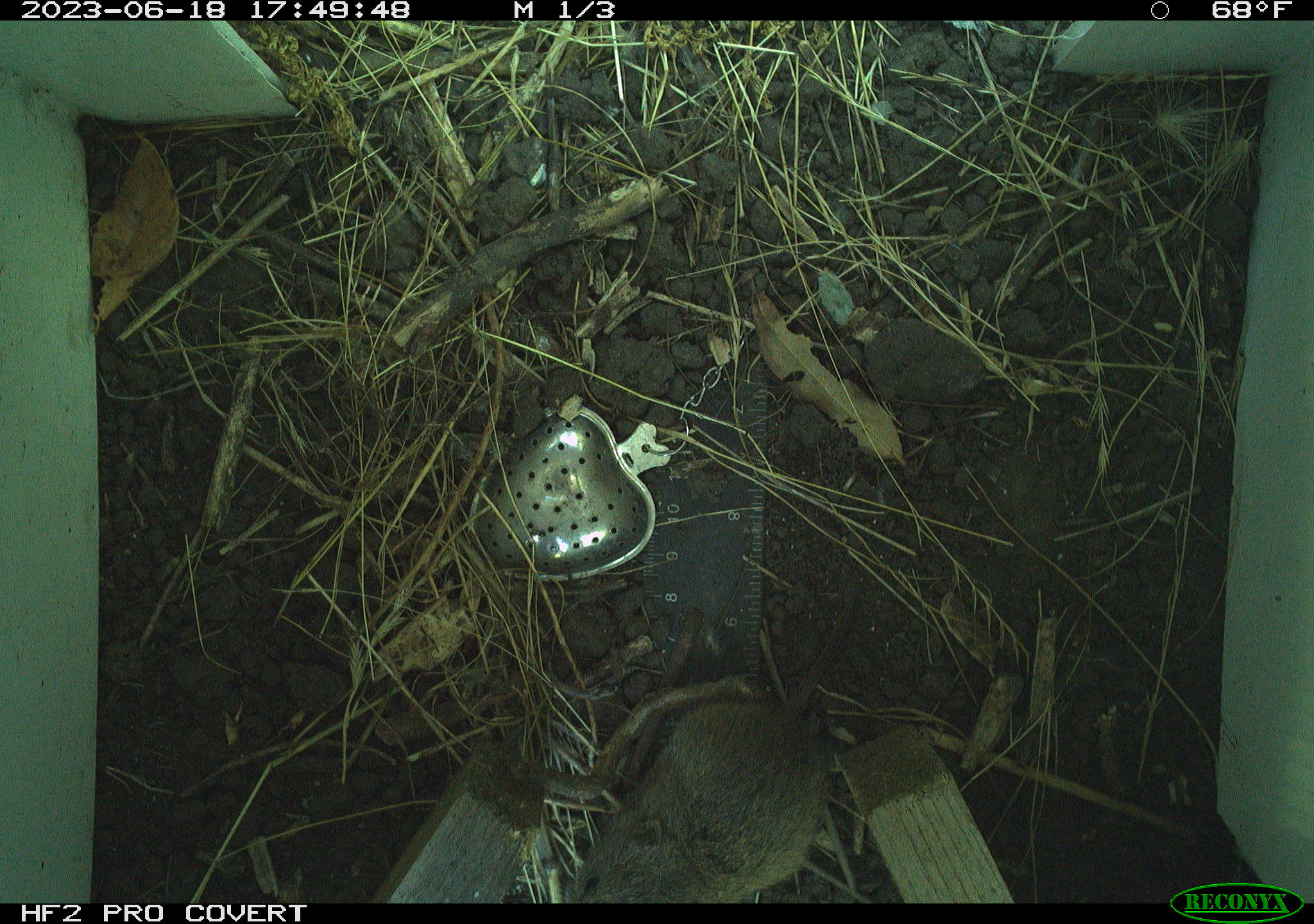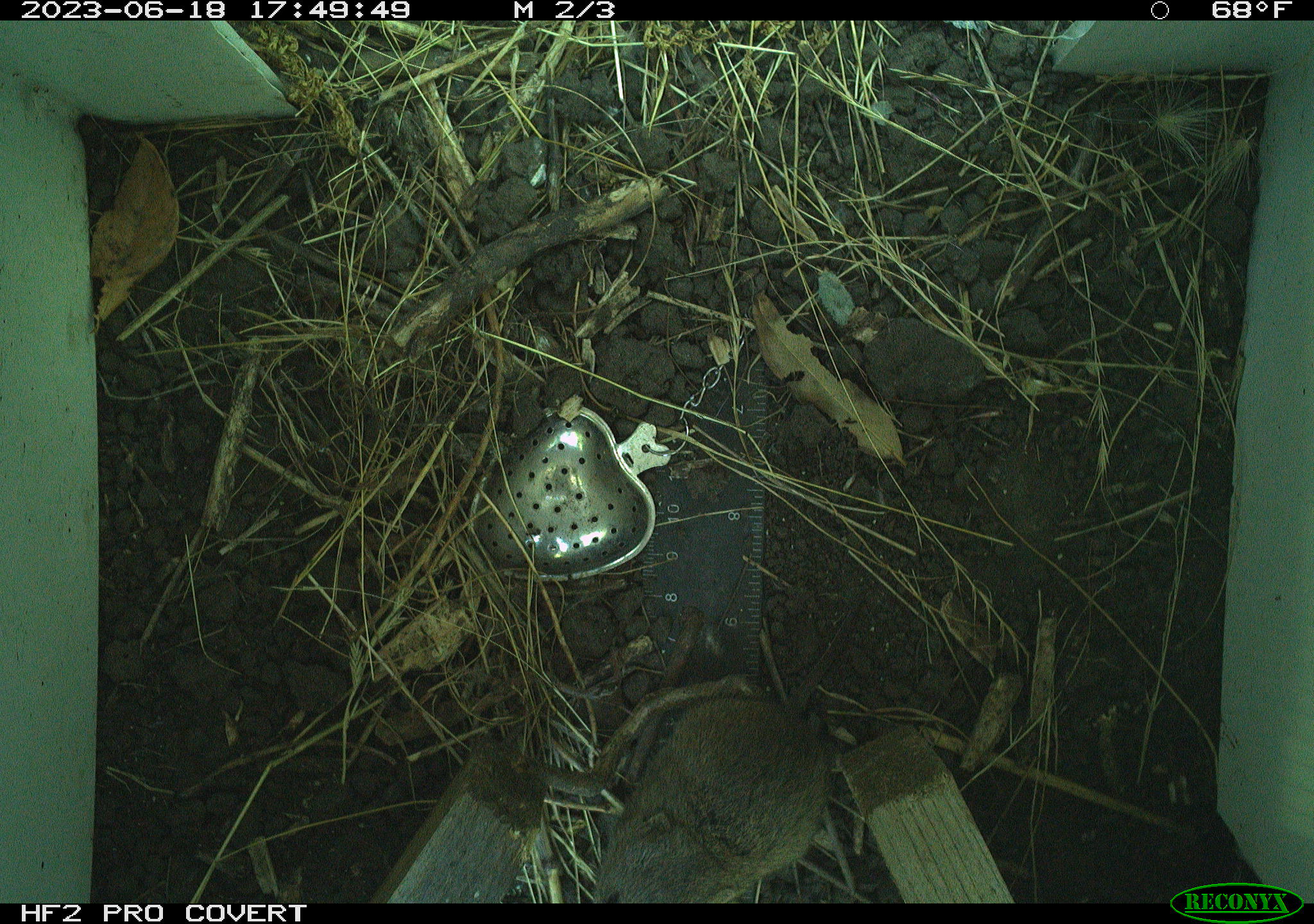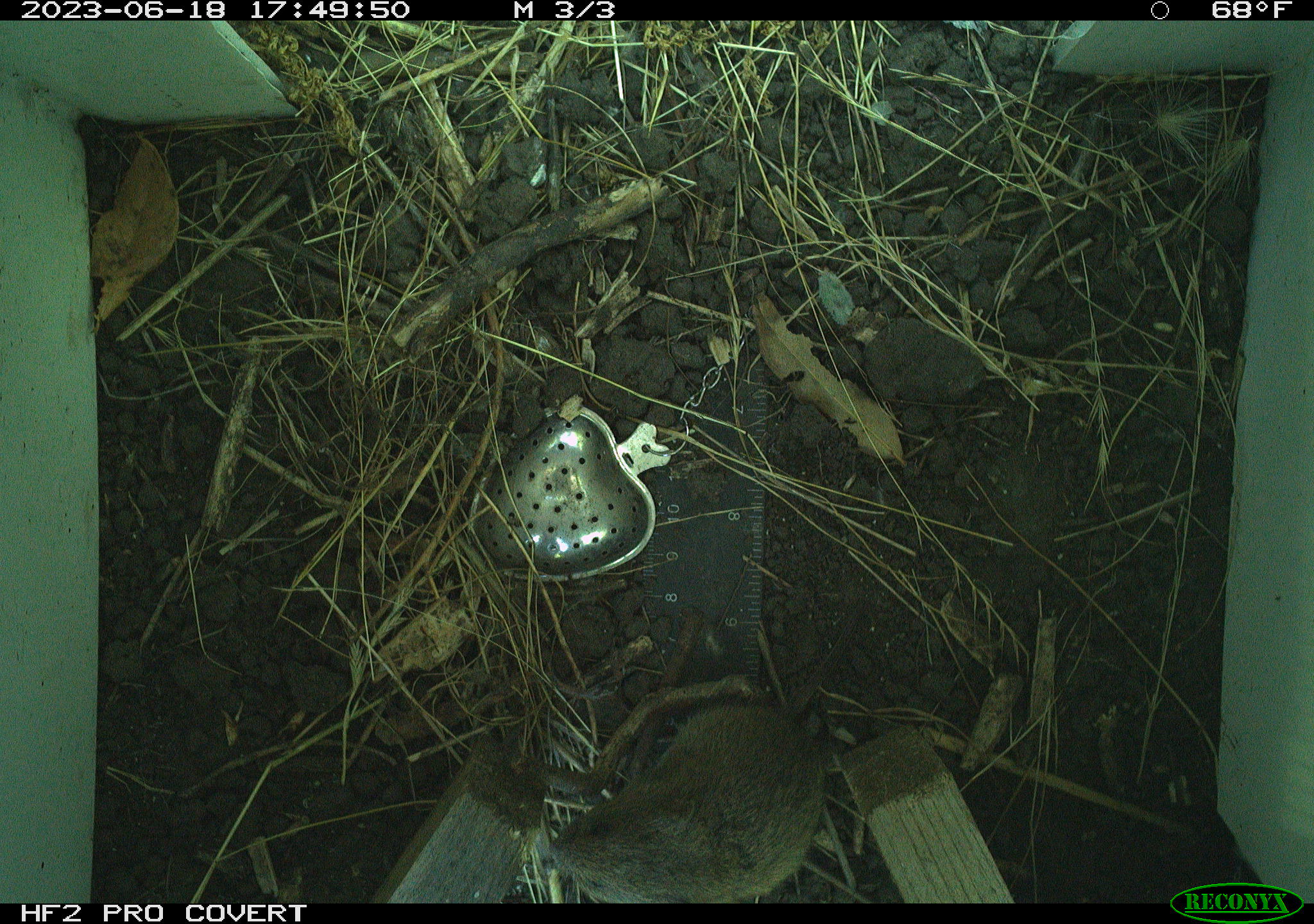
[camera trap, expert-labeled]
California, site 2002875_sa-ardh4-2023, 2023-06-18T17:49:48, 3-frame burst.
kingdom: Animalia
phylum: Chordata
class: Mammalia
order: Rodentia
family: Cricetidae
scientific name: Arvicolinae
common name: voles, lemmings, and muskrats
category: arvicolinae subfamily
Arvicolinae subfamily (voles, lemmings, and muskrats) (Arvicolinae).